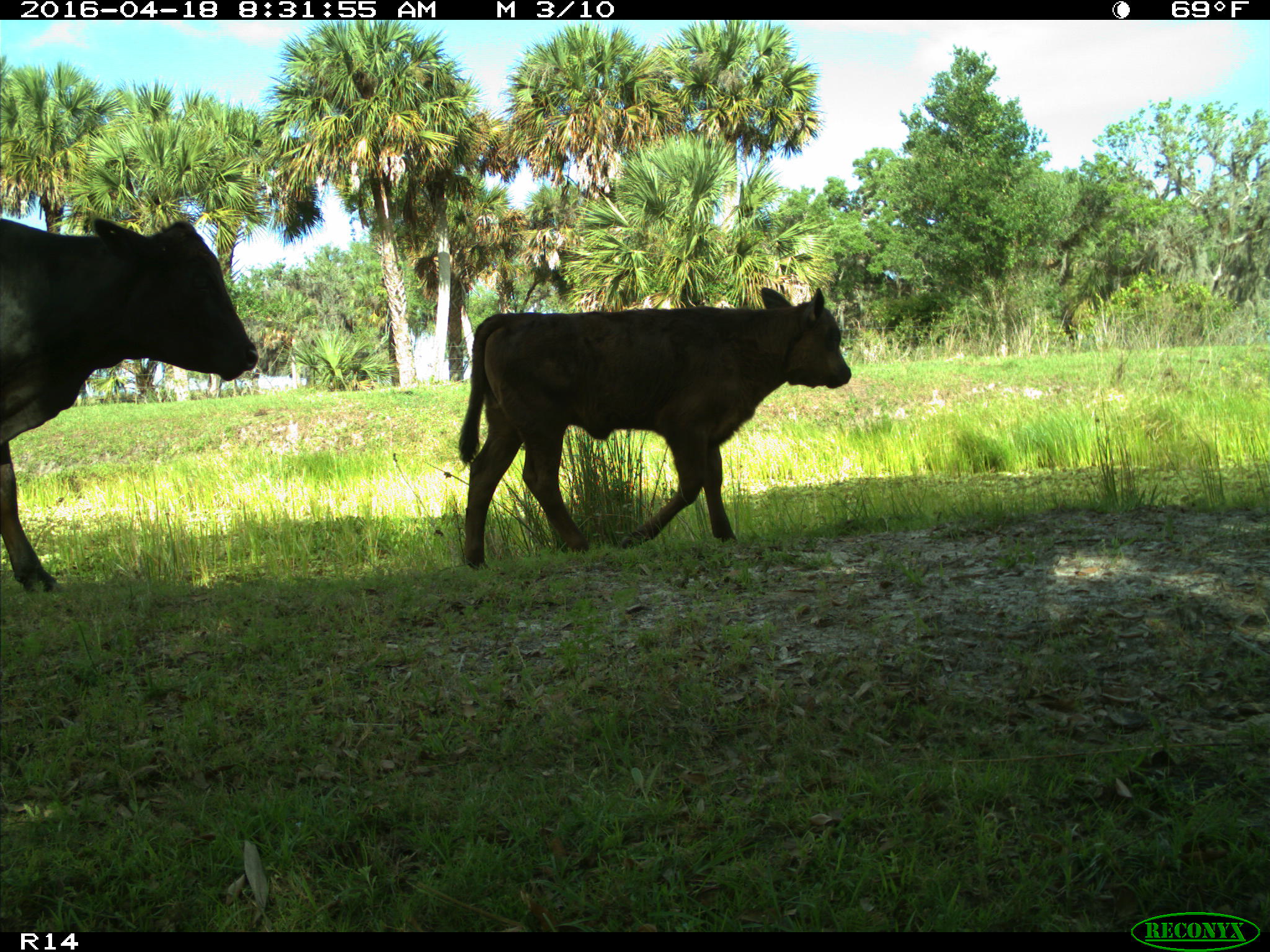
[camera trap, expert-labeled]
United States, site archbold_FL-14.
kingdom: Animalia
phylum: Chordata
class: Mammalia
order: Artiodactyla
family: Bovidae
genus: Bos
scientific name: Bos taurus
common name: domestic cow